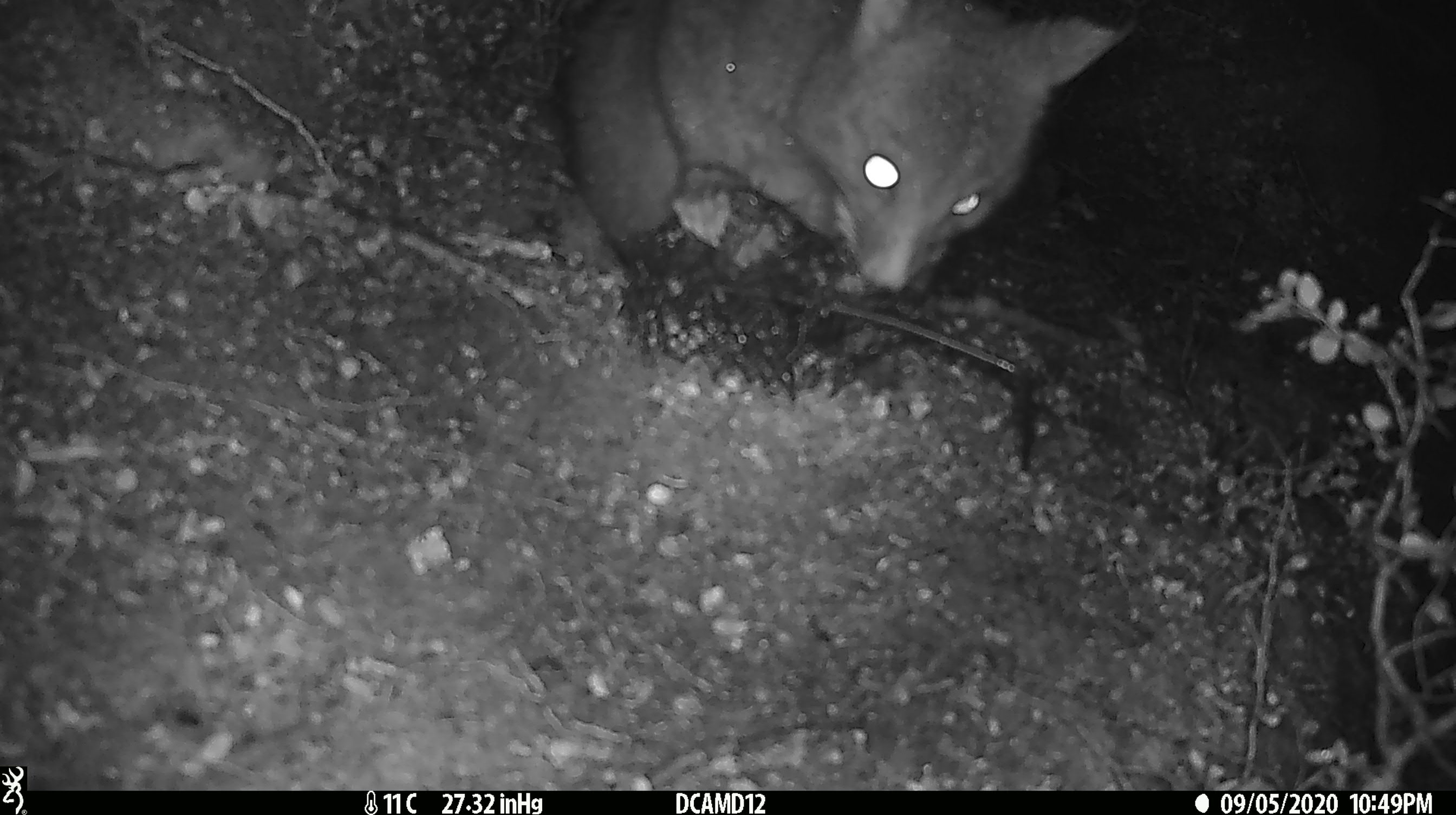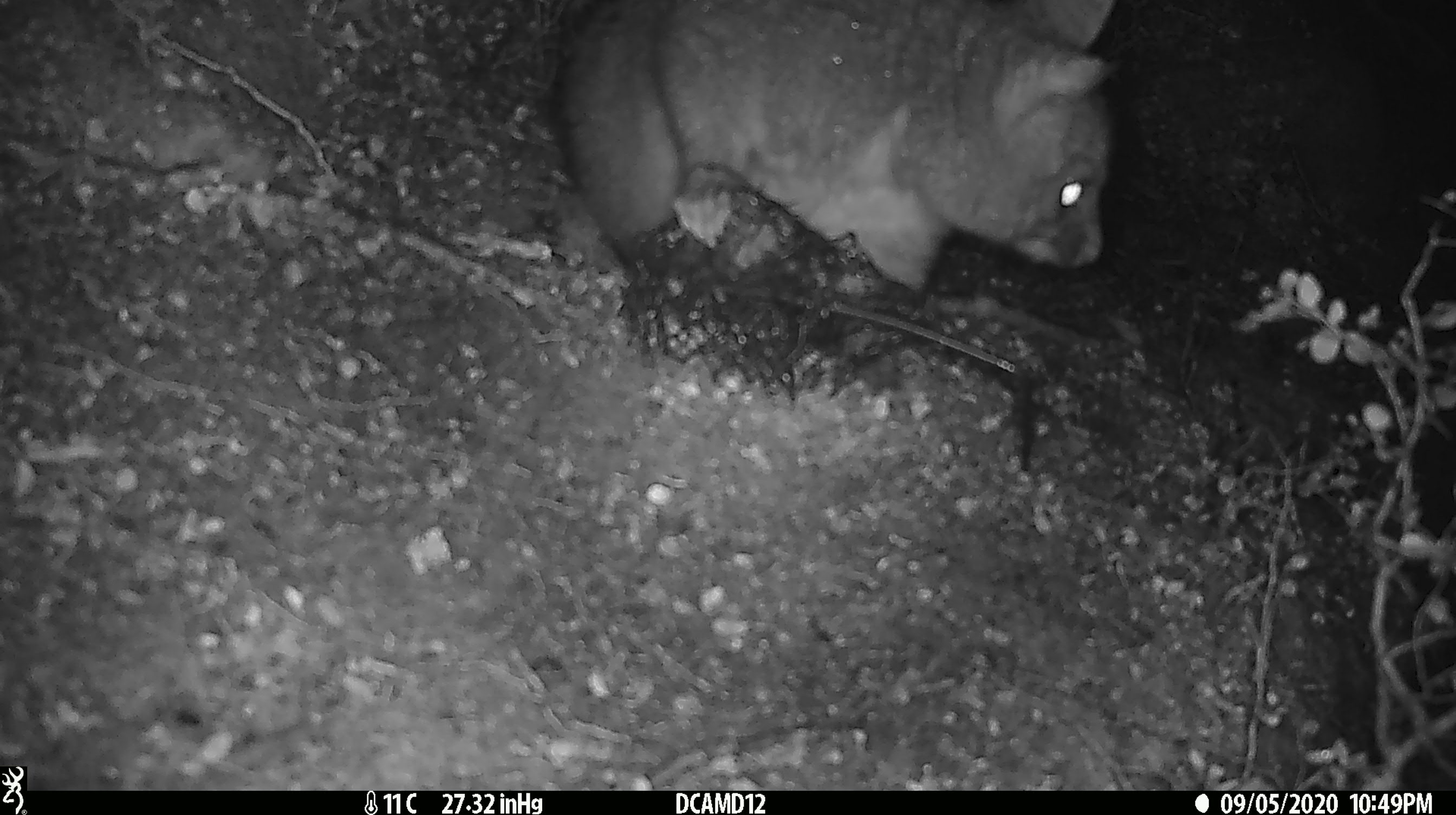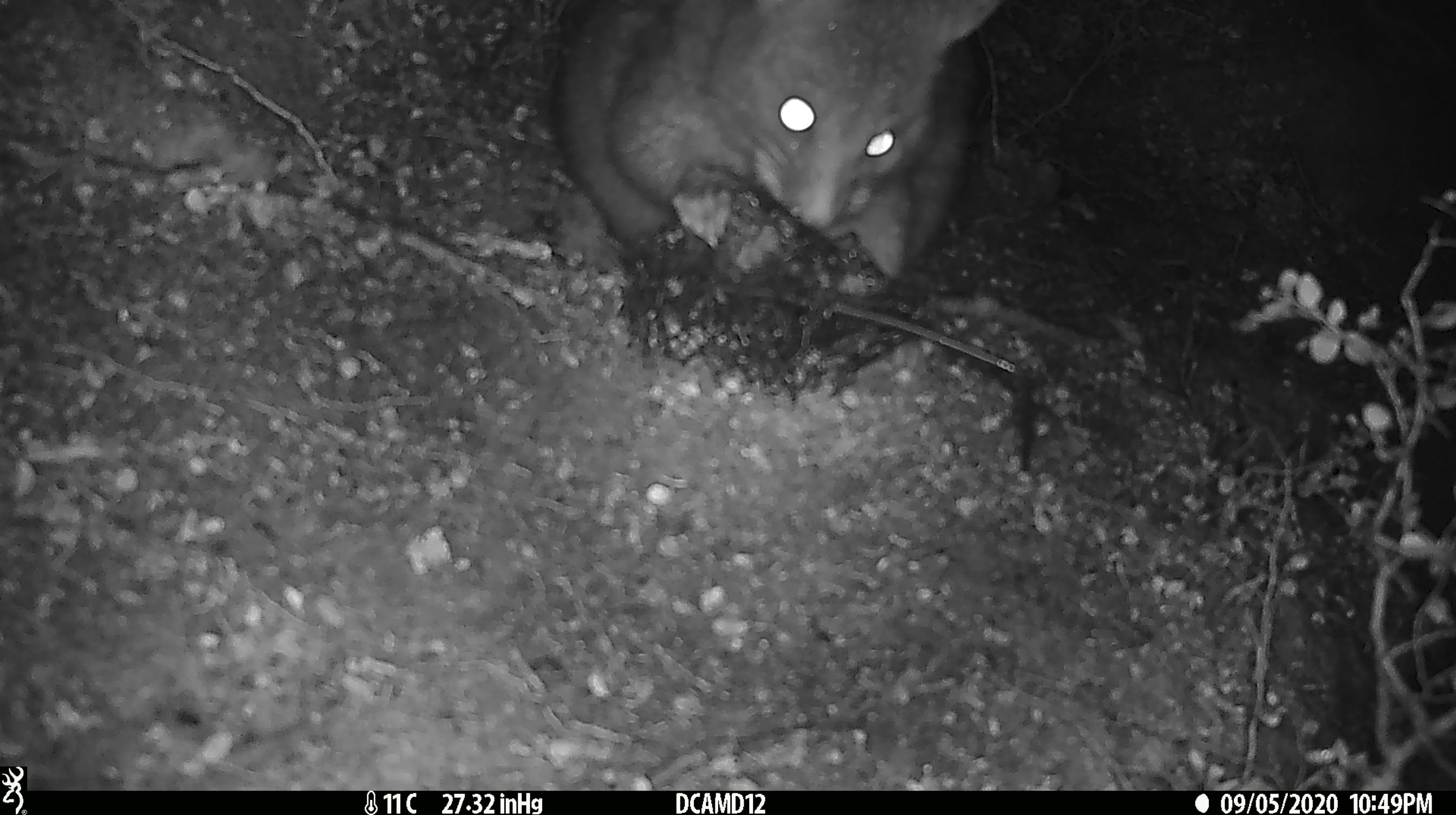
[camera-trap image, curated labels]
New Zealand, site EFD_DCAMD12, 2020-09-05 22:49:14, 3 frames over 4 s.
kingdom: Animalia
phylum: Chordata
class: Mammalia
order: Diprotodontia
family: Phalangeridae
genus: Trichosurus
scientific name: Trichosurus vulpecula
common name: common brushtail possum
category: possum